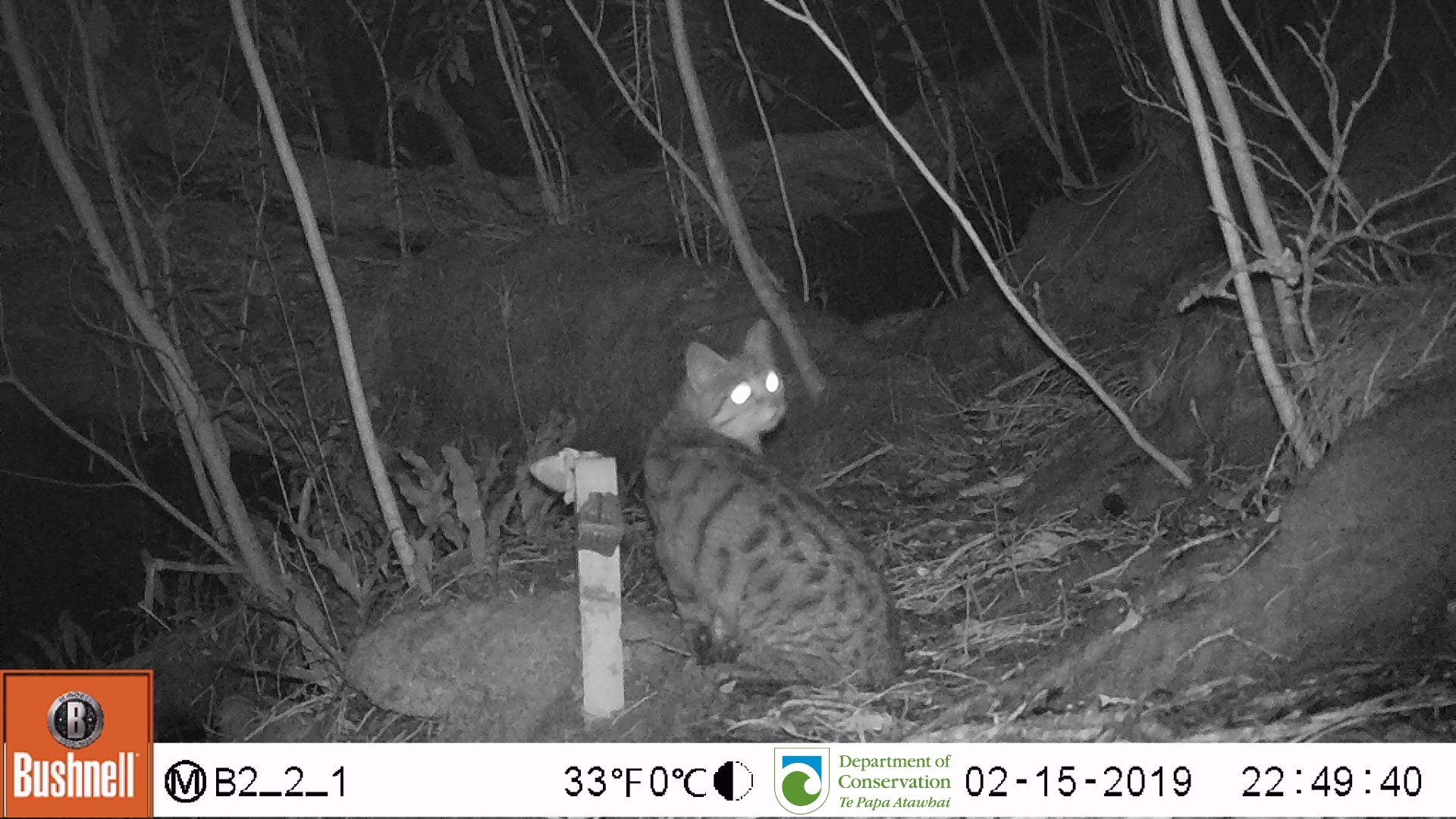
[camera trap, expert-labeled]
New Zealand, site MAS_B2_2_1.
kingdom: Animalia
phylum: Chordata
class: Mammalia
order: Carnivora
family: Felidae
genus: Felis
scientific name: Felis catus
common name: domestic cat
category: cat